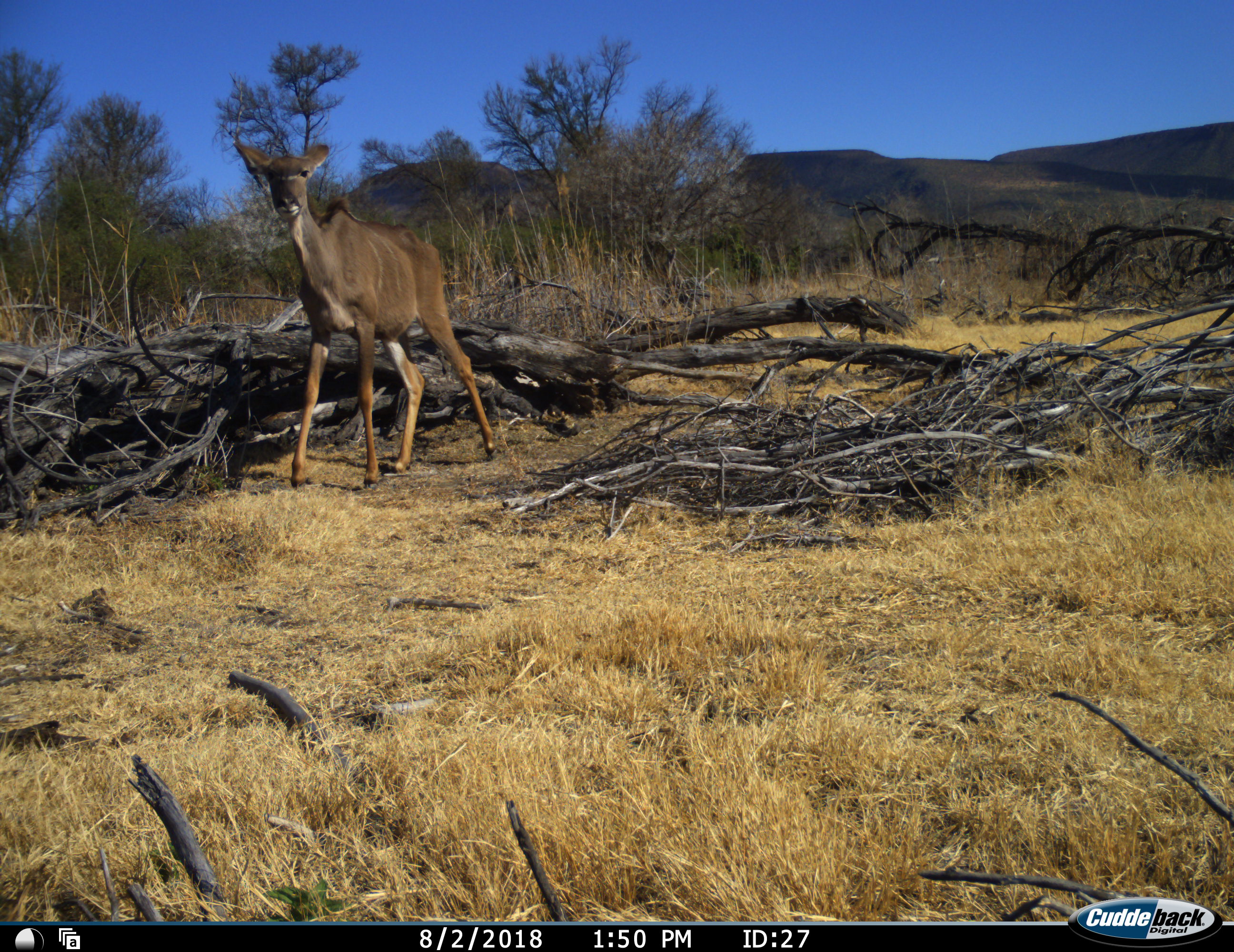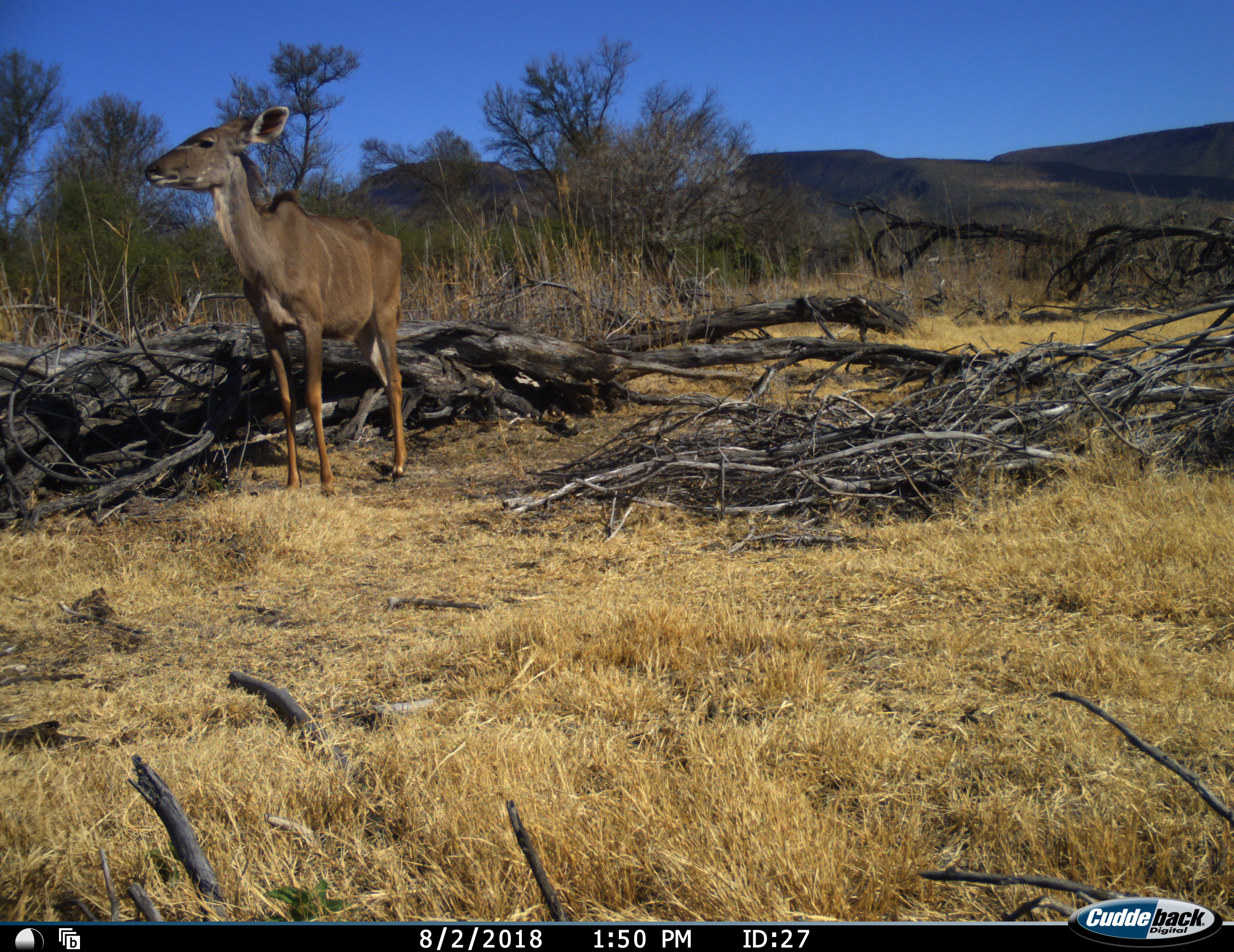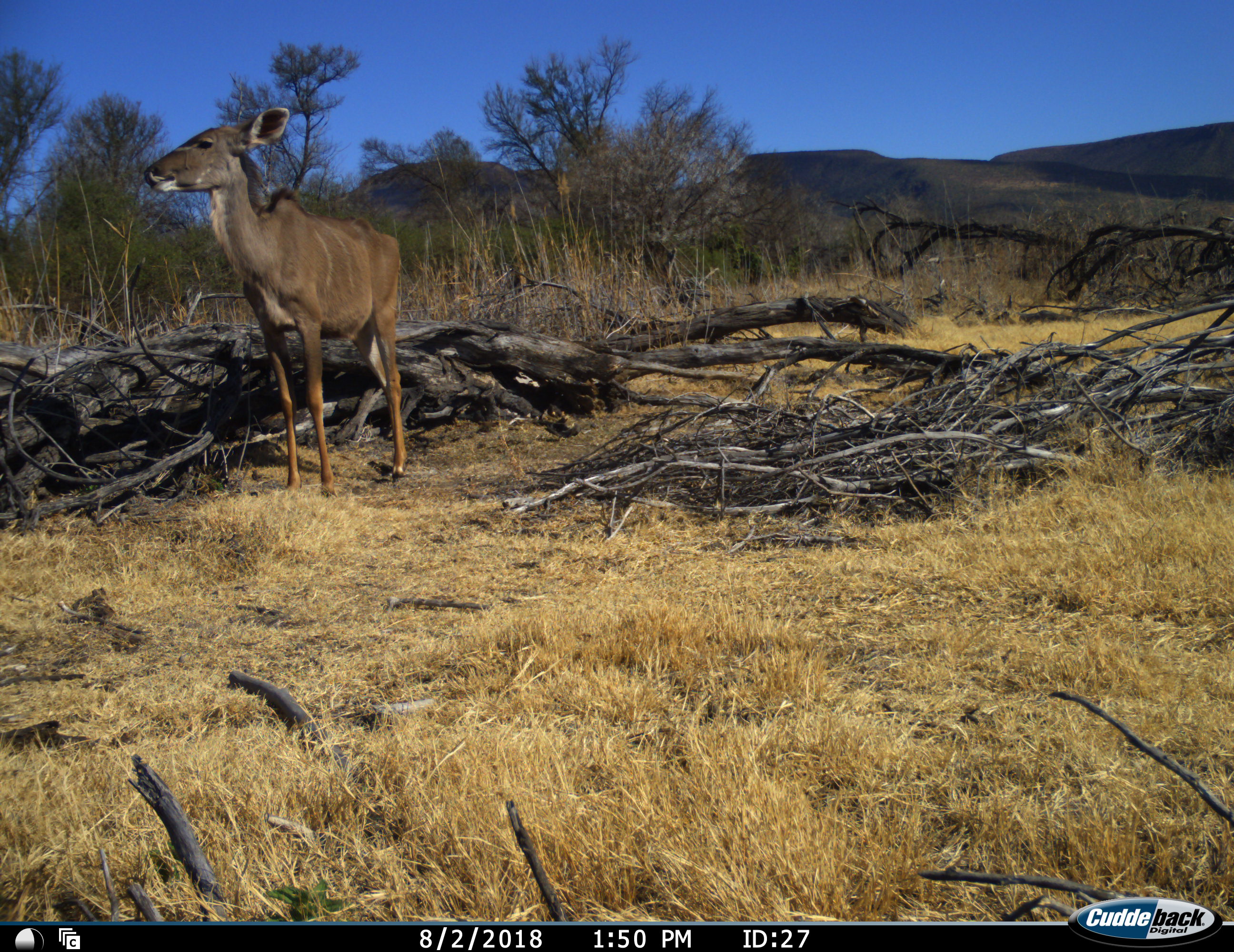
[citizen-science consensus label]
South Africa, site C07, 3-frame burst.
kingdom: Animalia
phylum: Chordata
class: Mammalia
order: Artiodactyla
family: Bovidae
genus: Tragelaphus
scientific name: Tragelaphus strepsiceros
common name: greater kudu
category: kudu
Kudu (greater kudu) (Tragelaphus strepsiceros), count 1. Behavior (volunteer vote fractions): standing 78%, resting 0%, moving 33%, interacting 0%. Young present (vote fraction): 11%. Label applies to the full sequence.